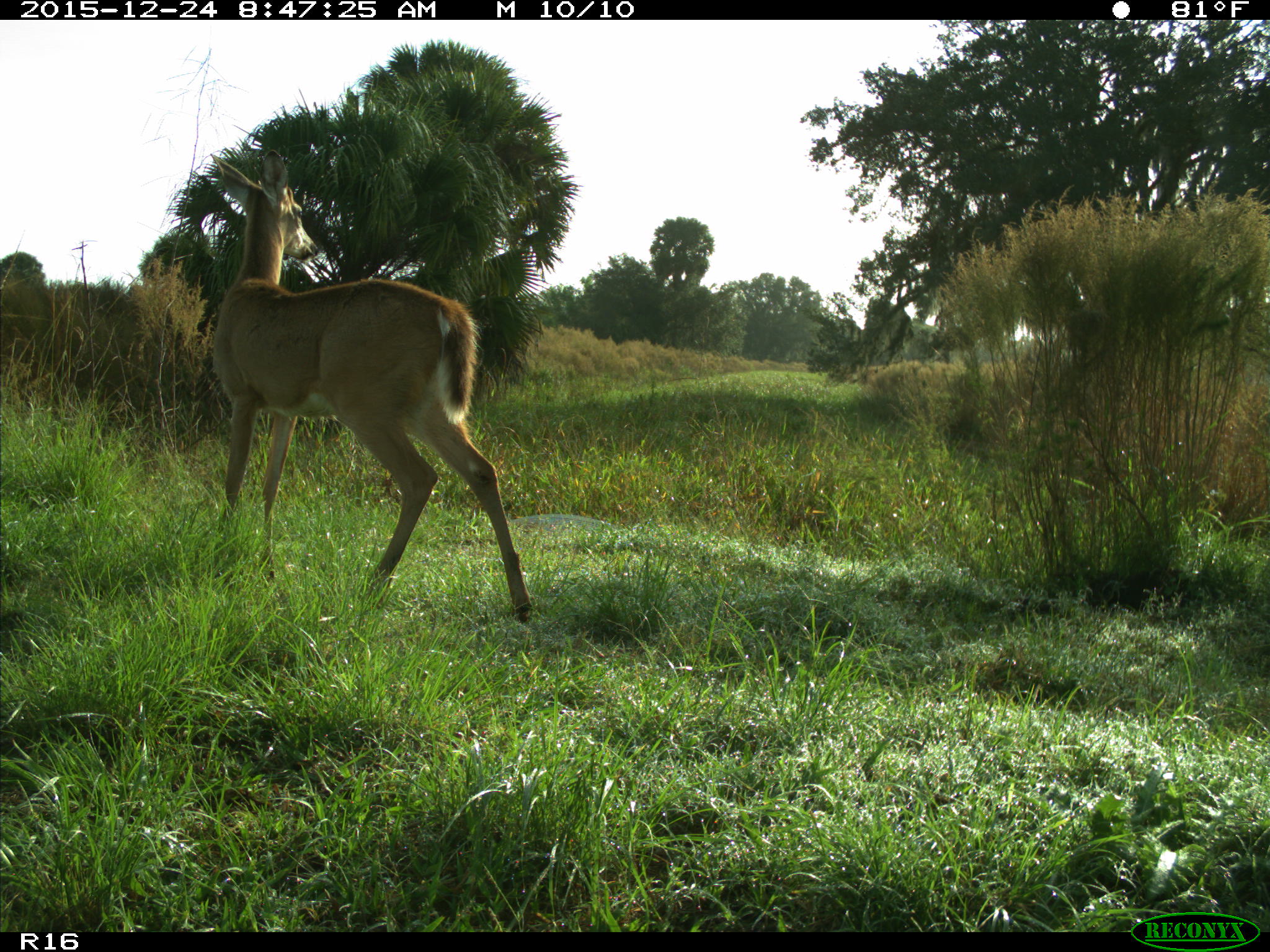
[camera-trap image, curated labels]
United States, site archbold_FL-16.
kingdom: Animalia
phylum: Chordata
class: Mammalia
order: Artiodactyla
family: Cervidae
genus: Odocoileus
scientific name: Odocoileus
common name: deer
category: unidentified deer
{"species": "unidentified deer (deer) (Odocoileus)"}